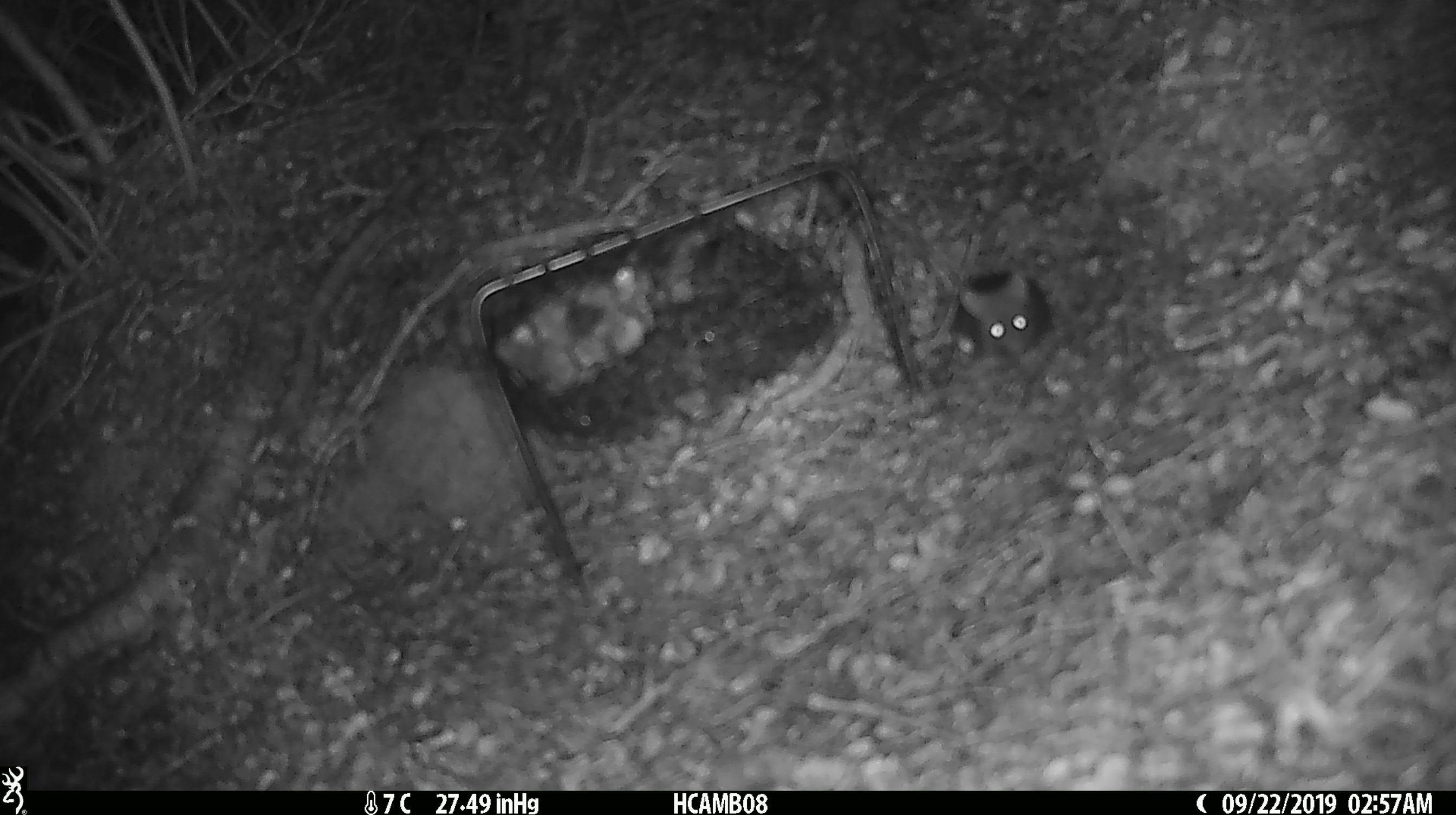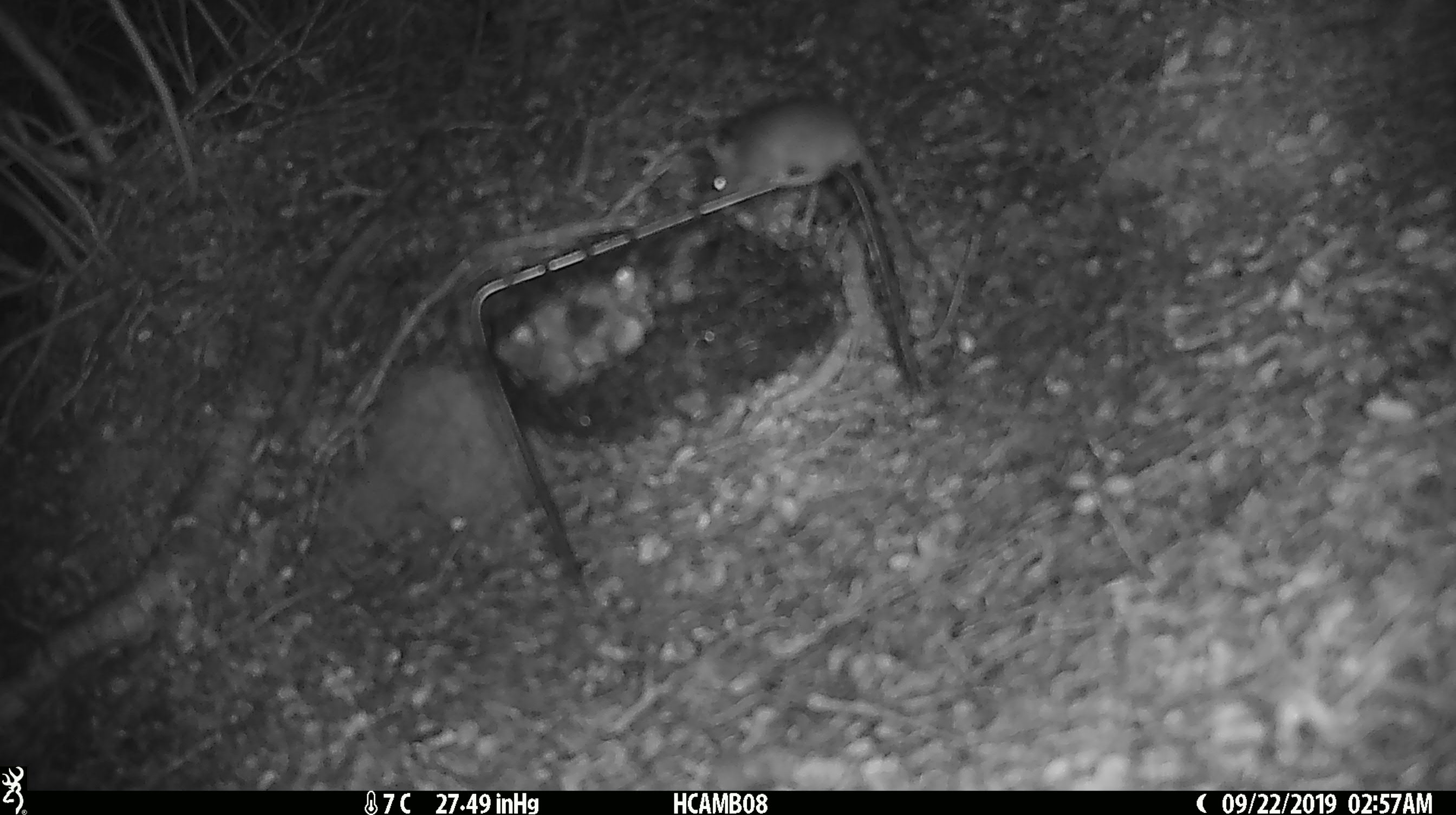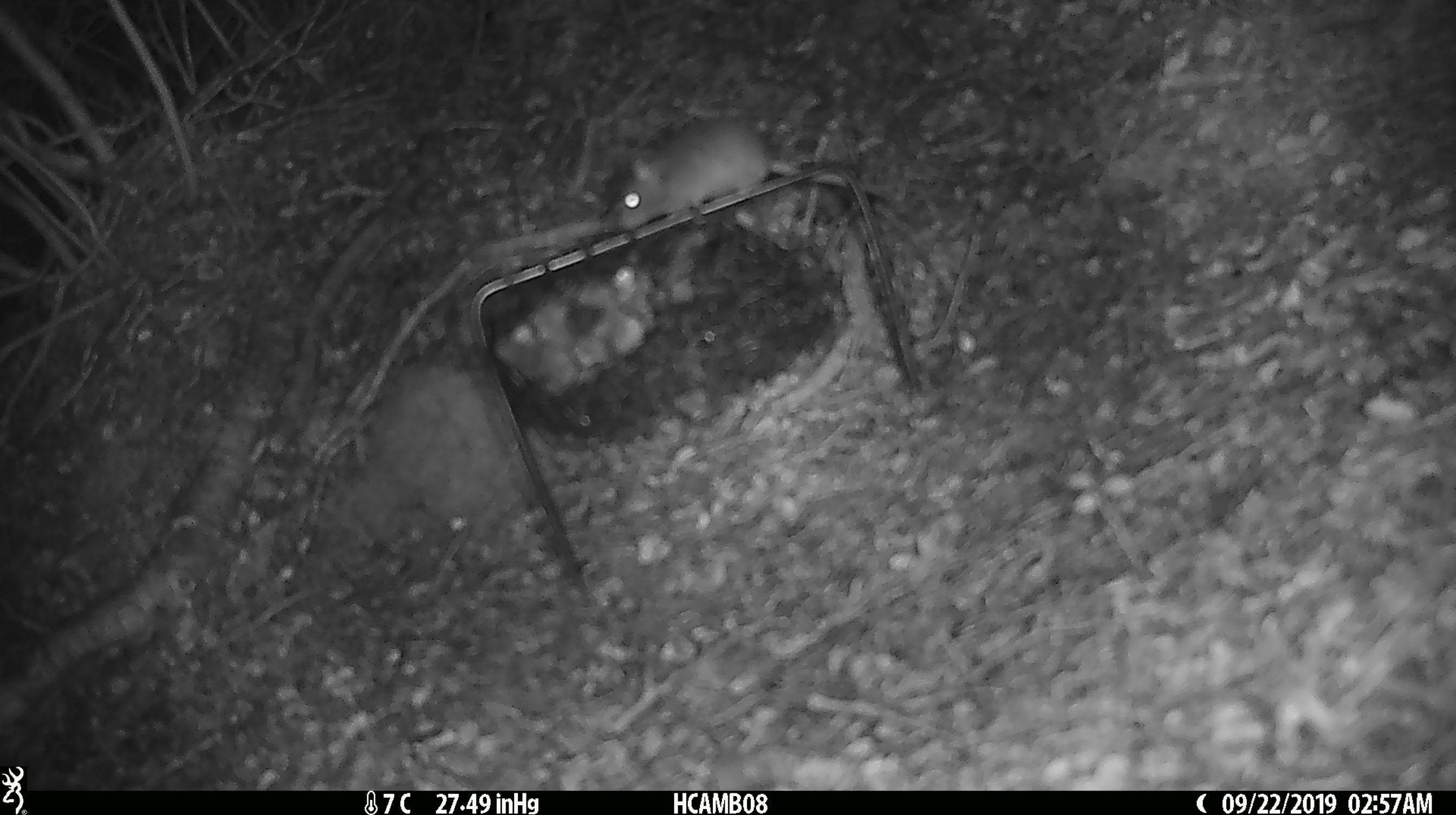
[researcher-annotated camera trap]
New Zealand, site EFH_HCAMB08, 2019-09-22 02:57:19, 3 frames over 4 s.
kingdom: Animalia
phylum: Chordata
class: Mammalia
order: Rodentia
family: Muridae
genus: Mus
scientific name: Mus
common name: mouse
Mouse (Mus).